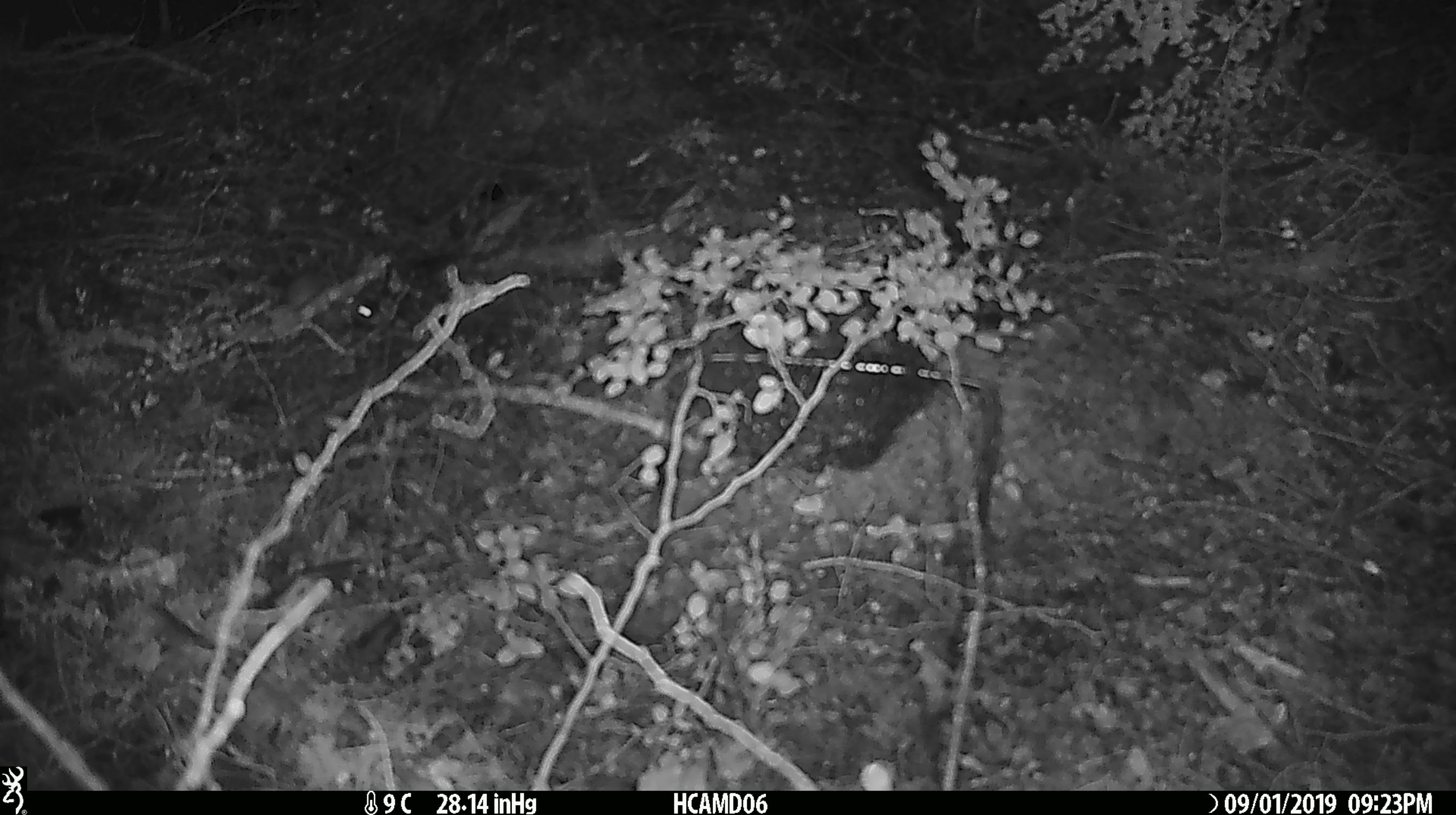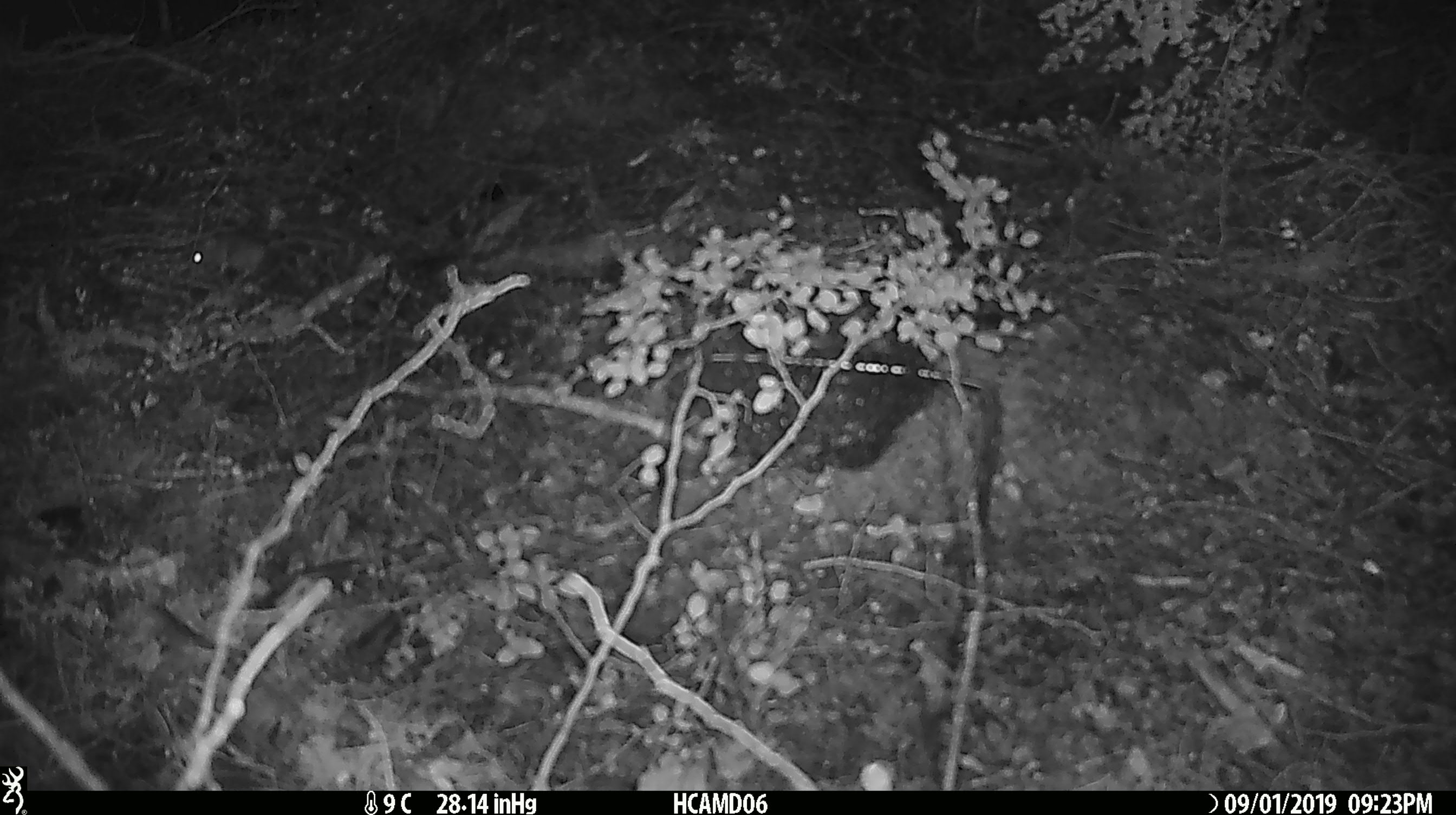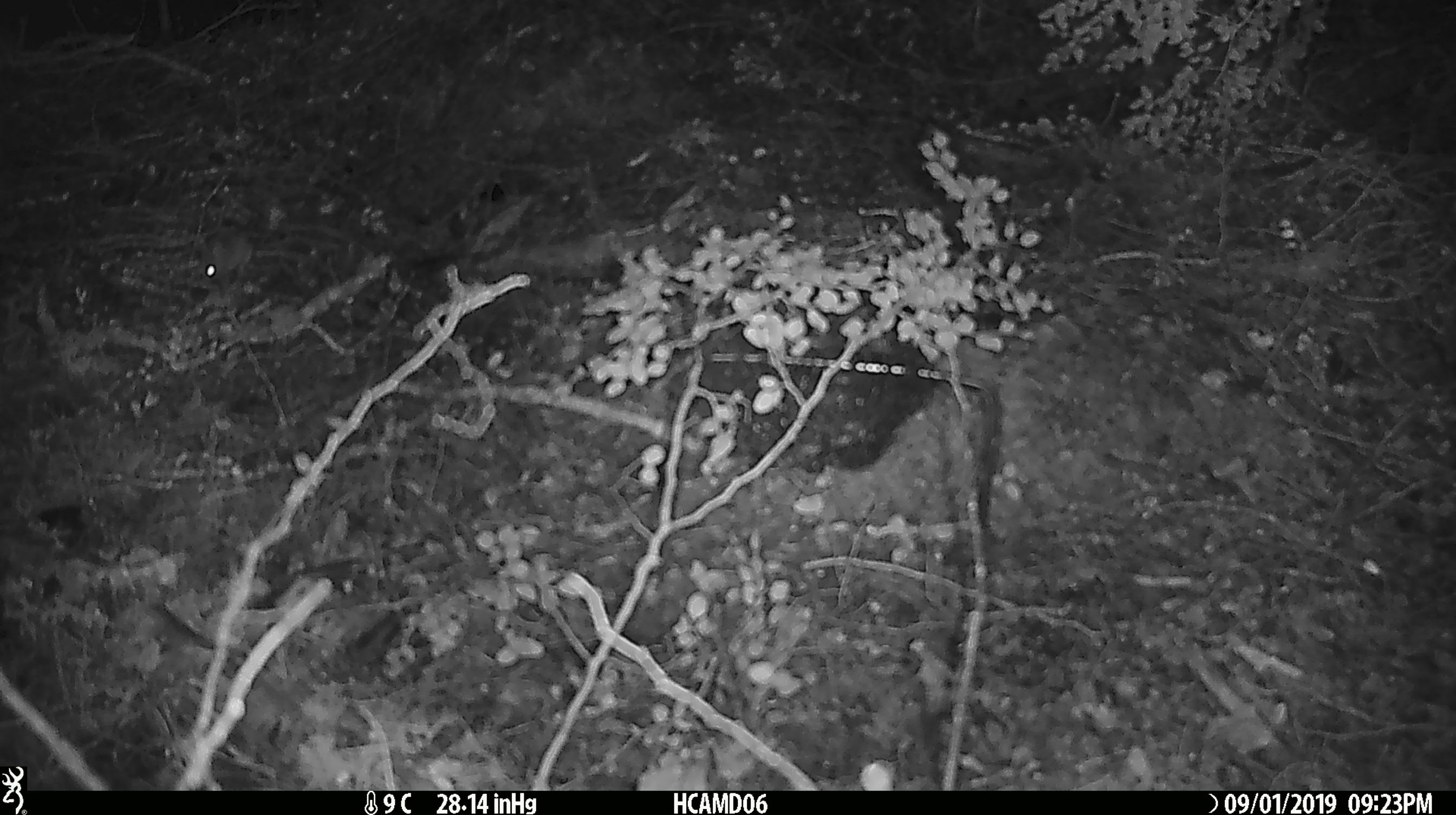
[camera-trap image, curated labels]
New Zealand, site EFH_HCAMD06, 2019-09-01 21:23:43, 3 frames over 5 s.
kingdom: Animalia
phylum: Chordata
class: Mammalia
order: Rodentia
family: Muridae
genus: Mus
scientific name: Mus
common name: mouse